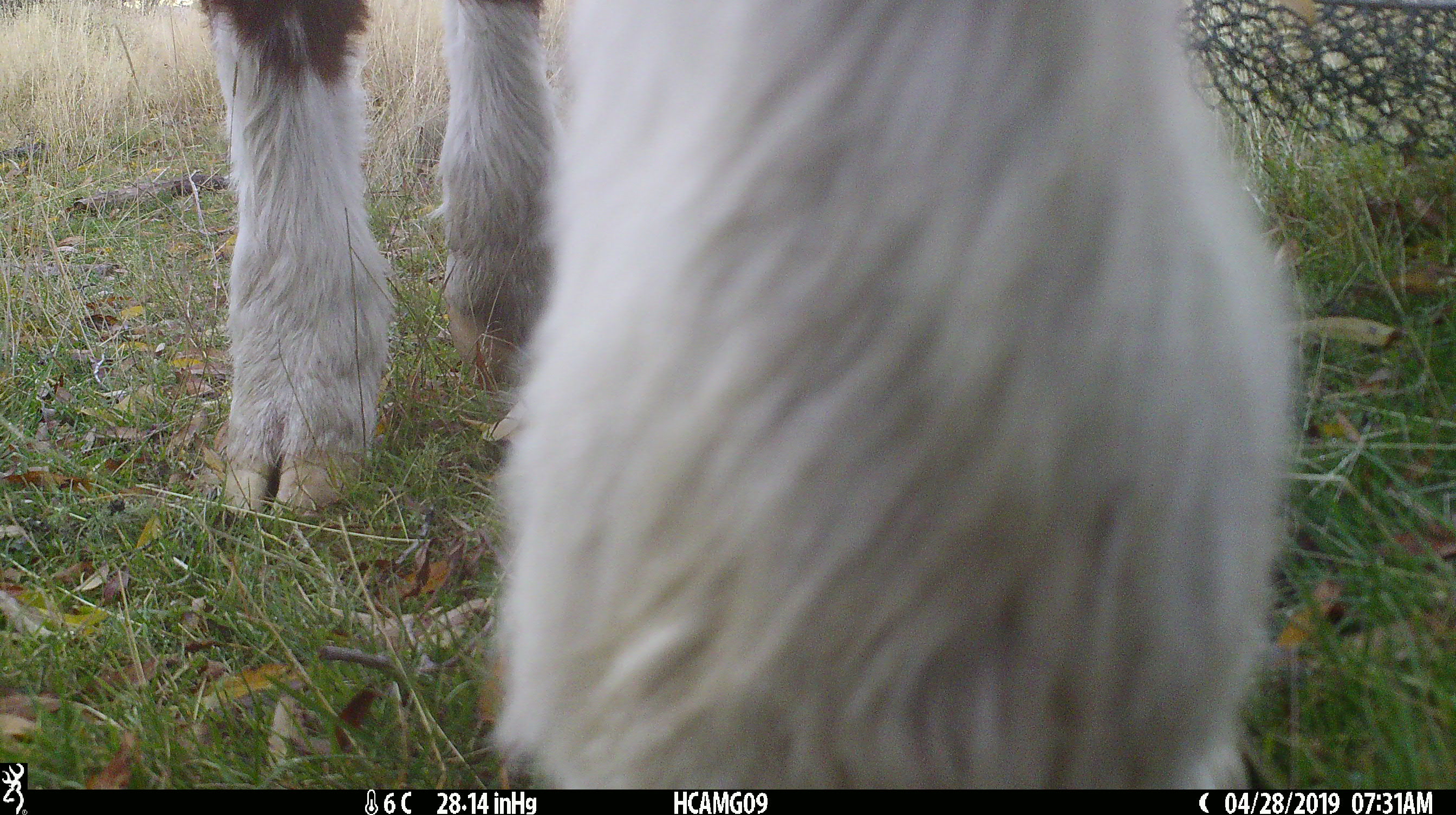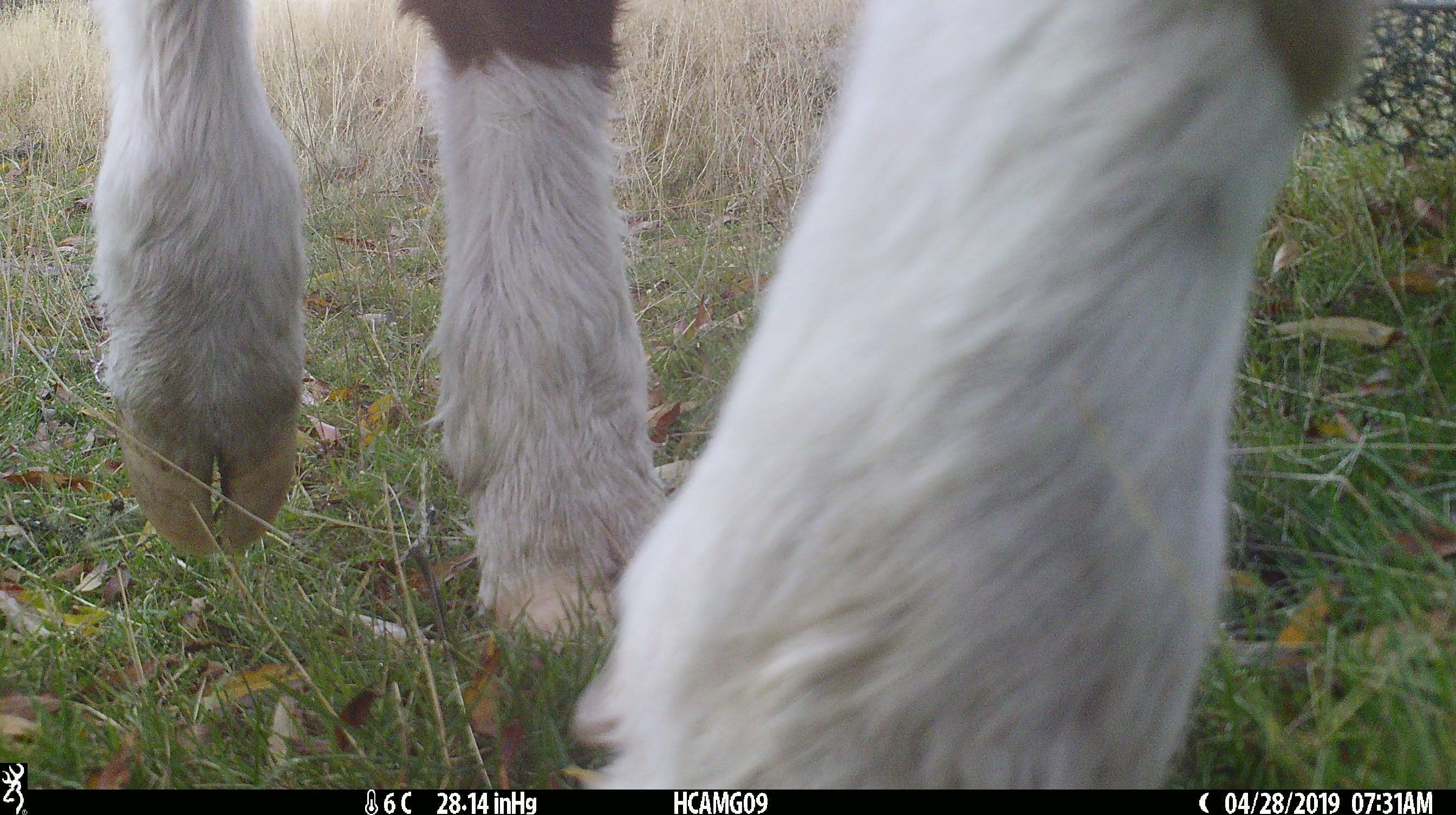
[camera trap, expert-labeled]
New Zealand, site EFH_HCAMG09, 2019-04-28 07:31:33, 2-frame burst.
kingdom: Animalia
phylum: Chordata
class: Mammalia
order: Artiodactyla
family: Bovidae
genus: Bos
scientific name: Bos taurus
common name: domestic cow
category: cow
Cow (domestic cow) (Bos taurus).